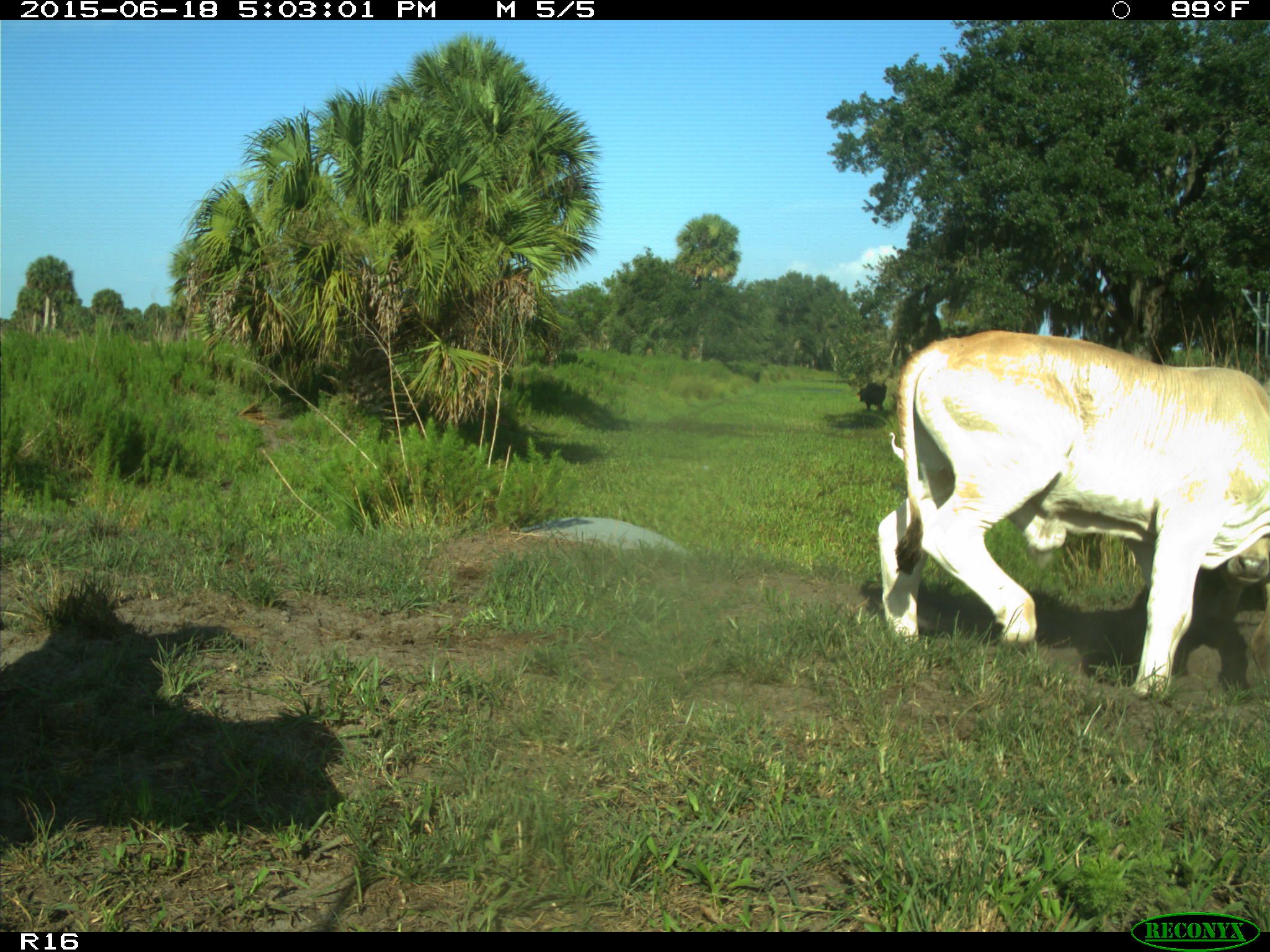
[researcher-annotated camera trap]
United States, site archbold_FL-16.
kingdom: Animalia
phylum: Chordata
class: Mammalia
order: Artiodactyla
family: Bovidae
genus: Bos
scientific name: Bos taurus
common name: domestic cow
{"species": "Bos taurus (domestic cow)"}